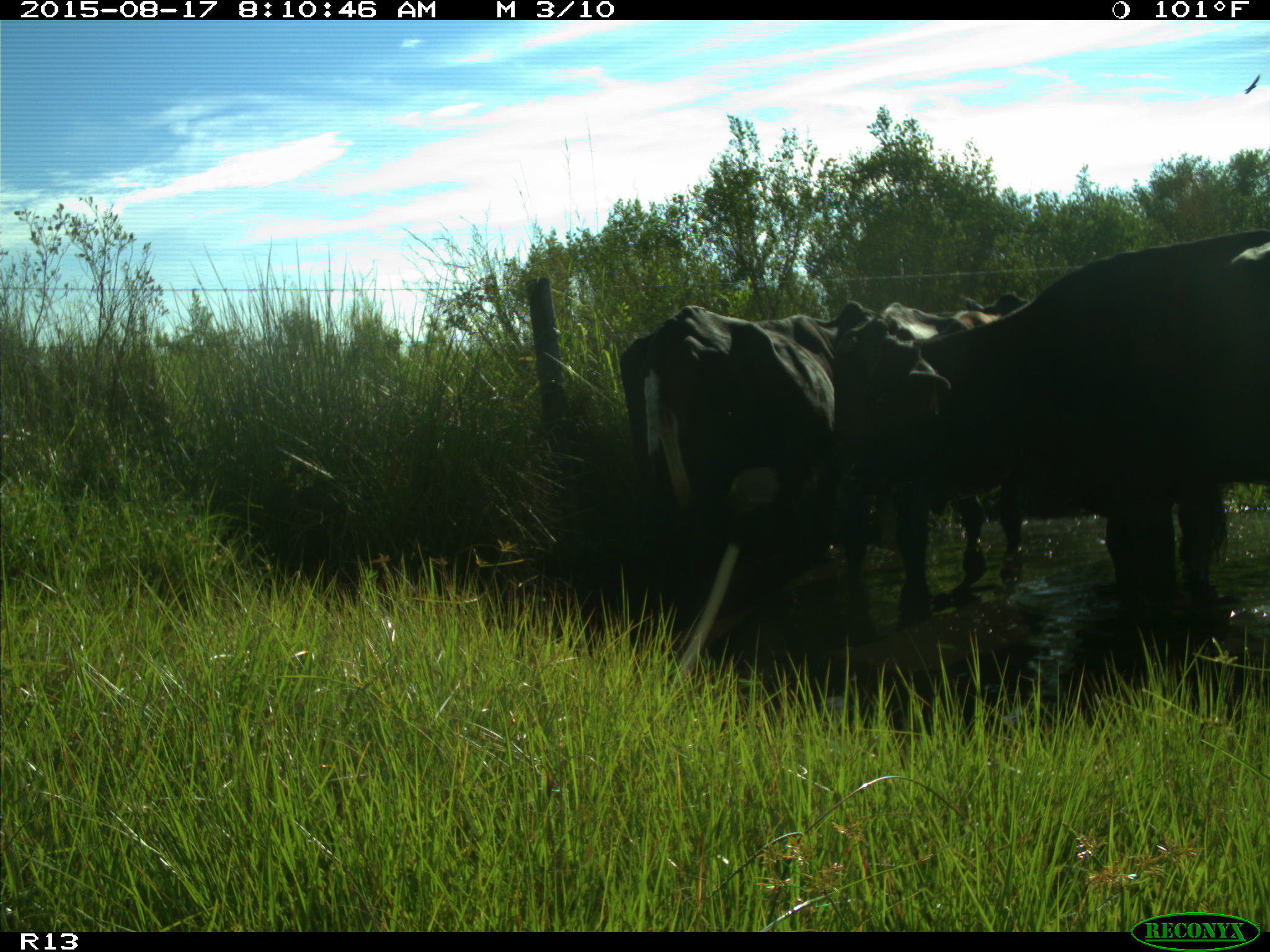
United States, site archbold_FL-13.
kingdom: Animalia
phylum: Chordata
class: Mammalia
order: Artiodactyla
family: Bovidae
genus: Bos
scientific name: Bos taurus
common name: domestic cow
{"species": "Bos taurus (domestic cow)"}